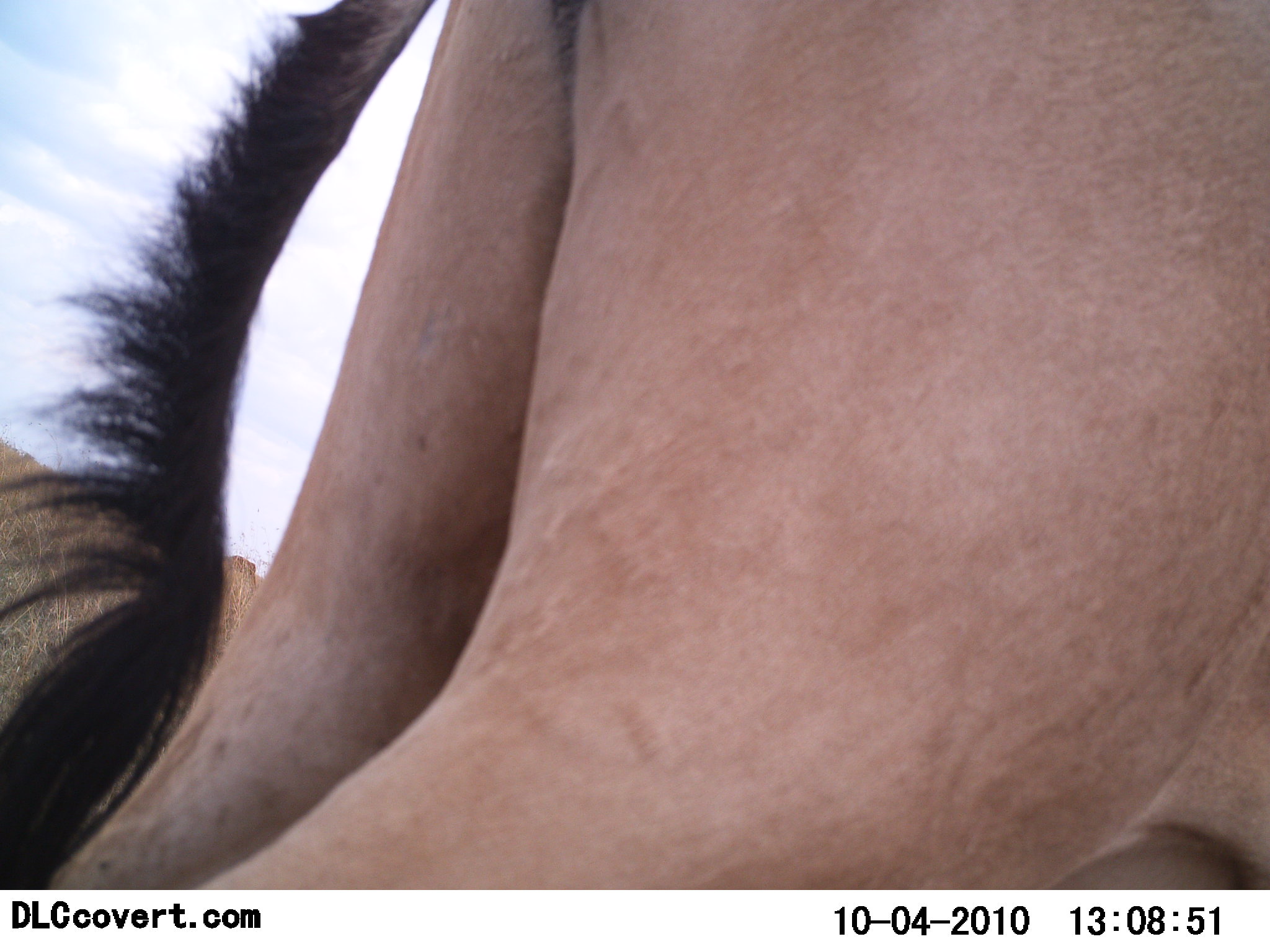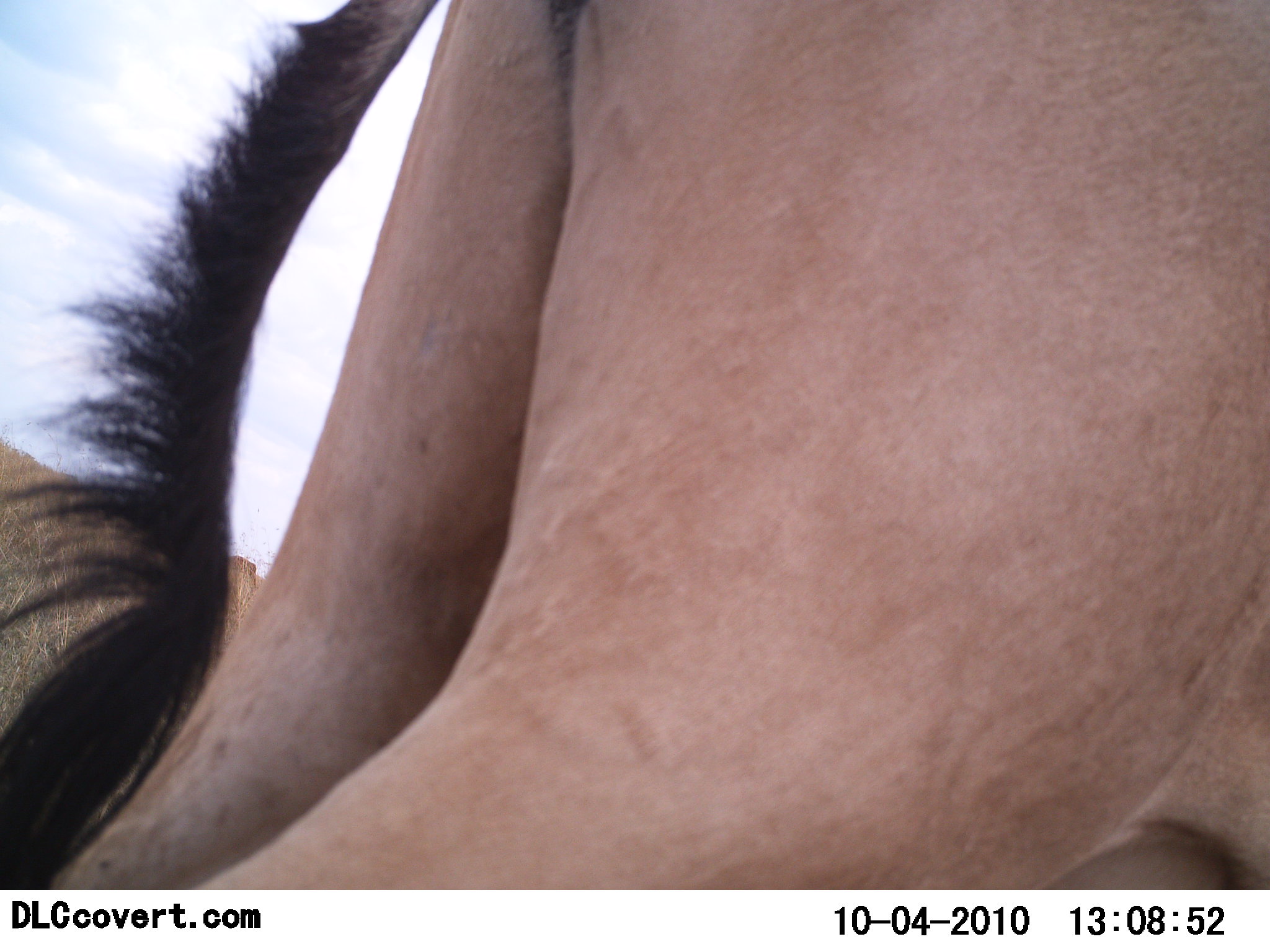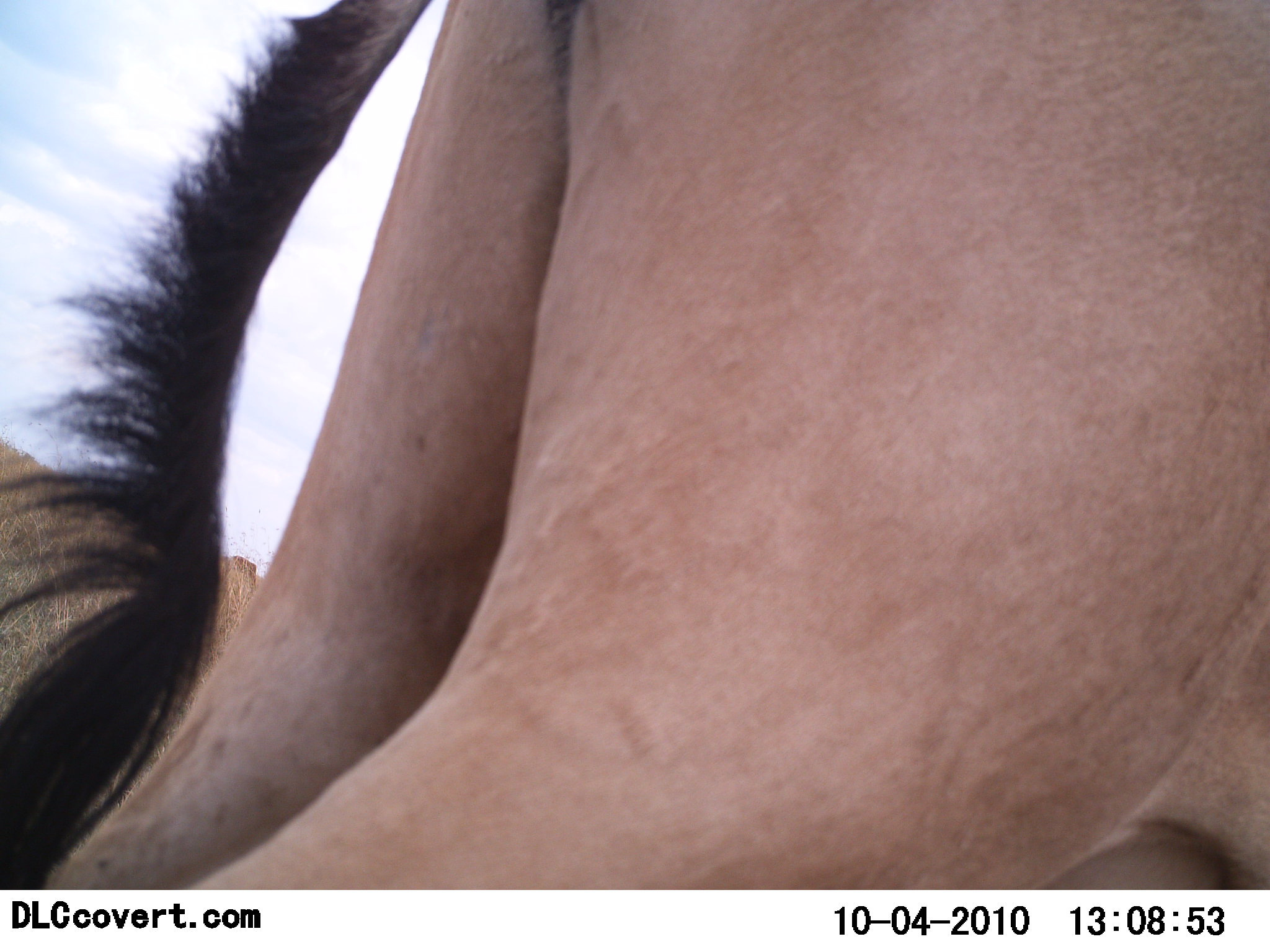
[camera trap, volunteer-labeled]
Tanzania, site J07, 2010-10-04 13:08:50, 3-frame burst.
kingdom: Animalia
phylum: Chordata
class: Mammalia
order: Artiodactyla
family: Bovidae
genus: Alcelaphus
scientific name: Alcelaphus buselaphus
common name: hartebeest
Hartebeest (Alcelaphus buselaphus), count 1. Behavior (volunteer vote fractions): standing 100%, resting 0%, moving 0%, interacting 0%. Young present (vote fraction): 0%. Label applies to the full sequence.